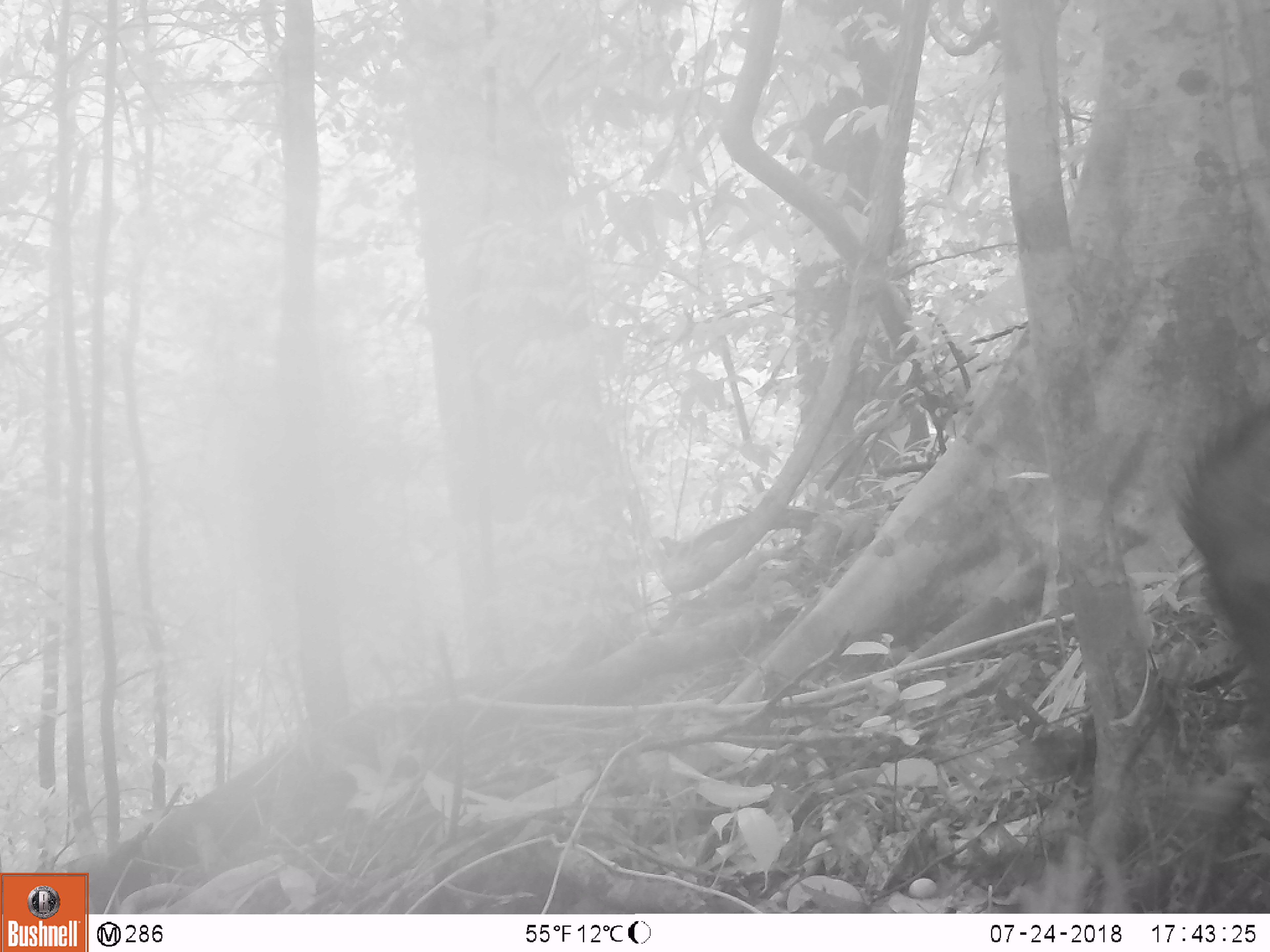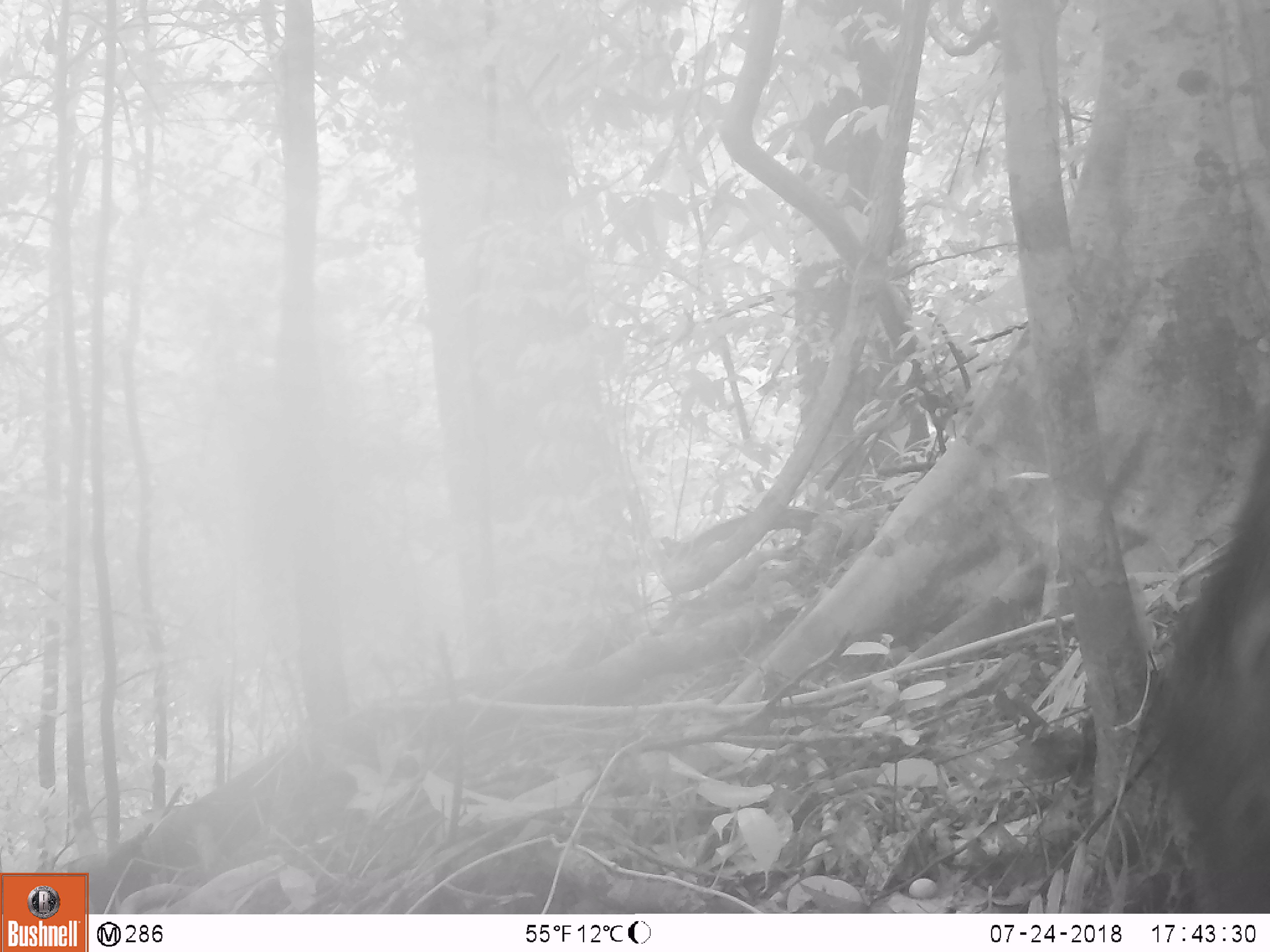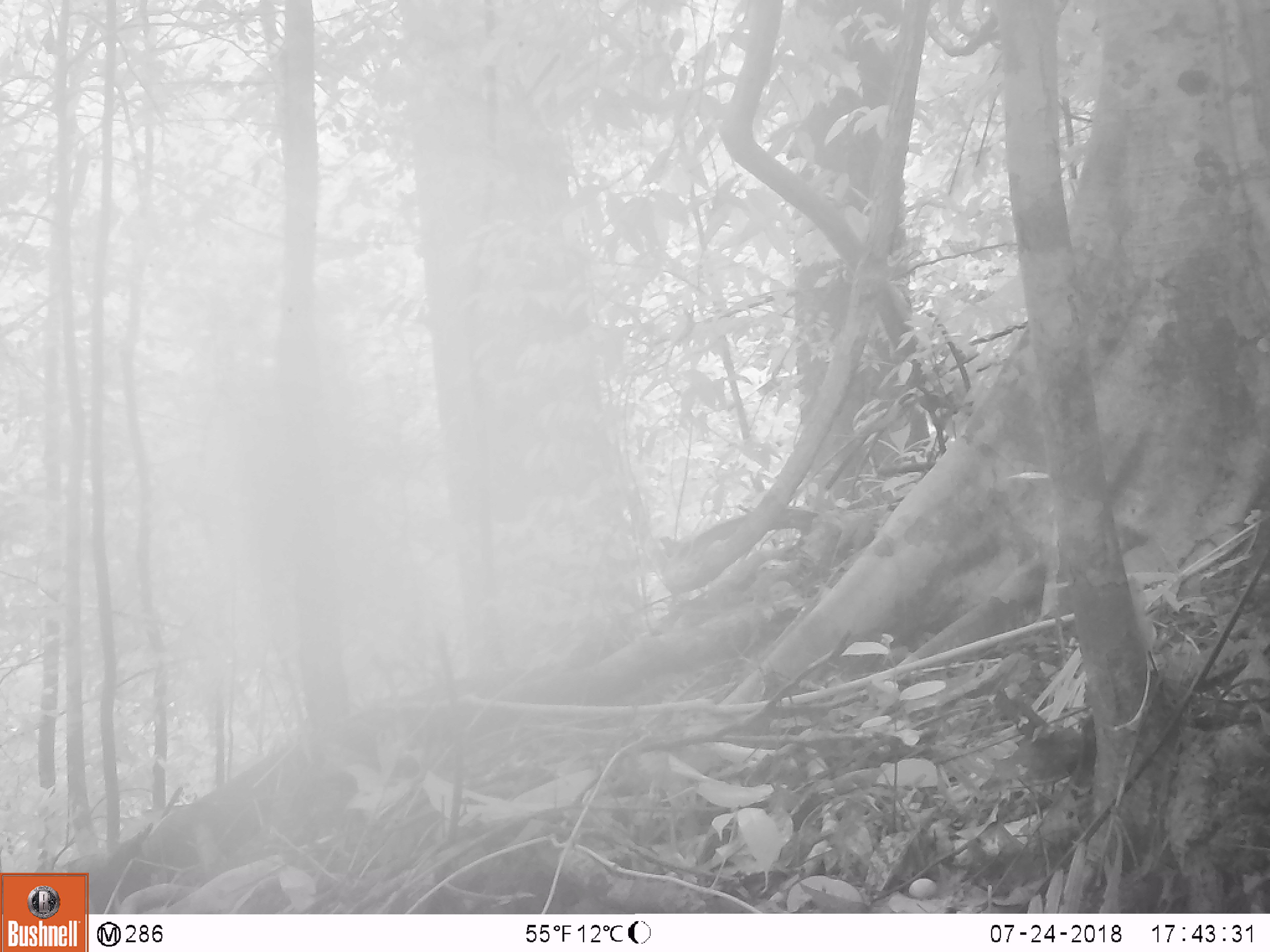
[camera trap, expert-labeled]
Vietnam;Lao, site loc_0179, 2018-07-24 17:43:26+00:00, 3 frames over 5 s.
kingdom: Animalia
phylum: Chordata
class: Mammalia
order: Artiodactyla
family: Suidae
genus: Sus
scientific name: Sus scrofa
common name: eurasian wild pig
Eurasian wild pig (Sus scrofa). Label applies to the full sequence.